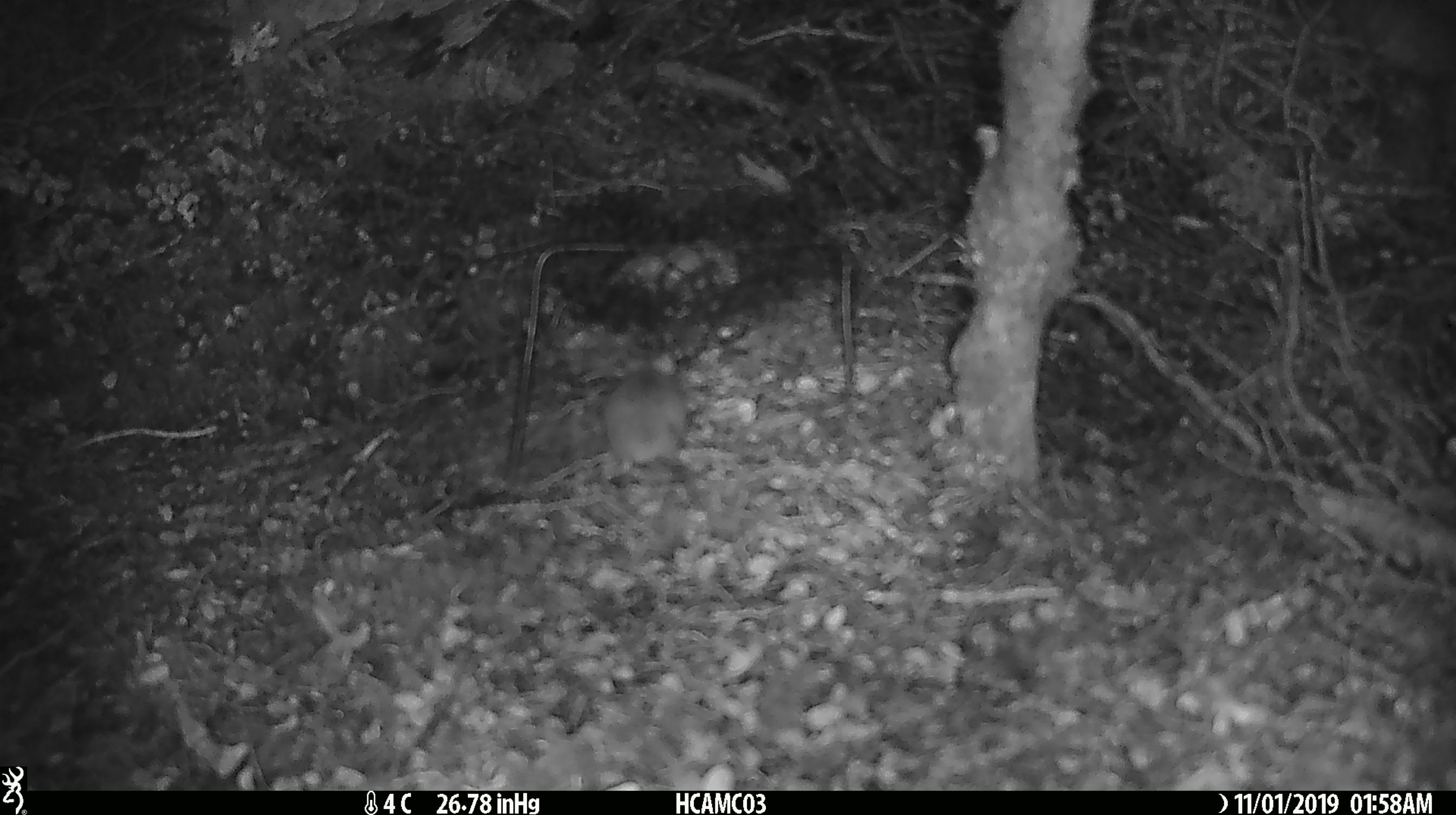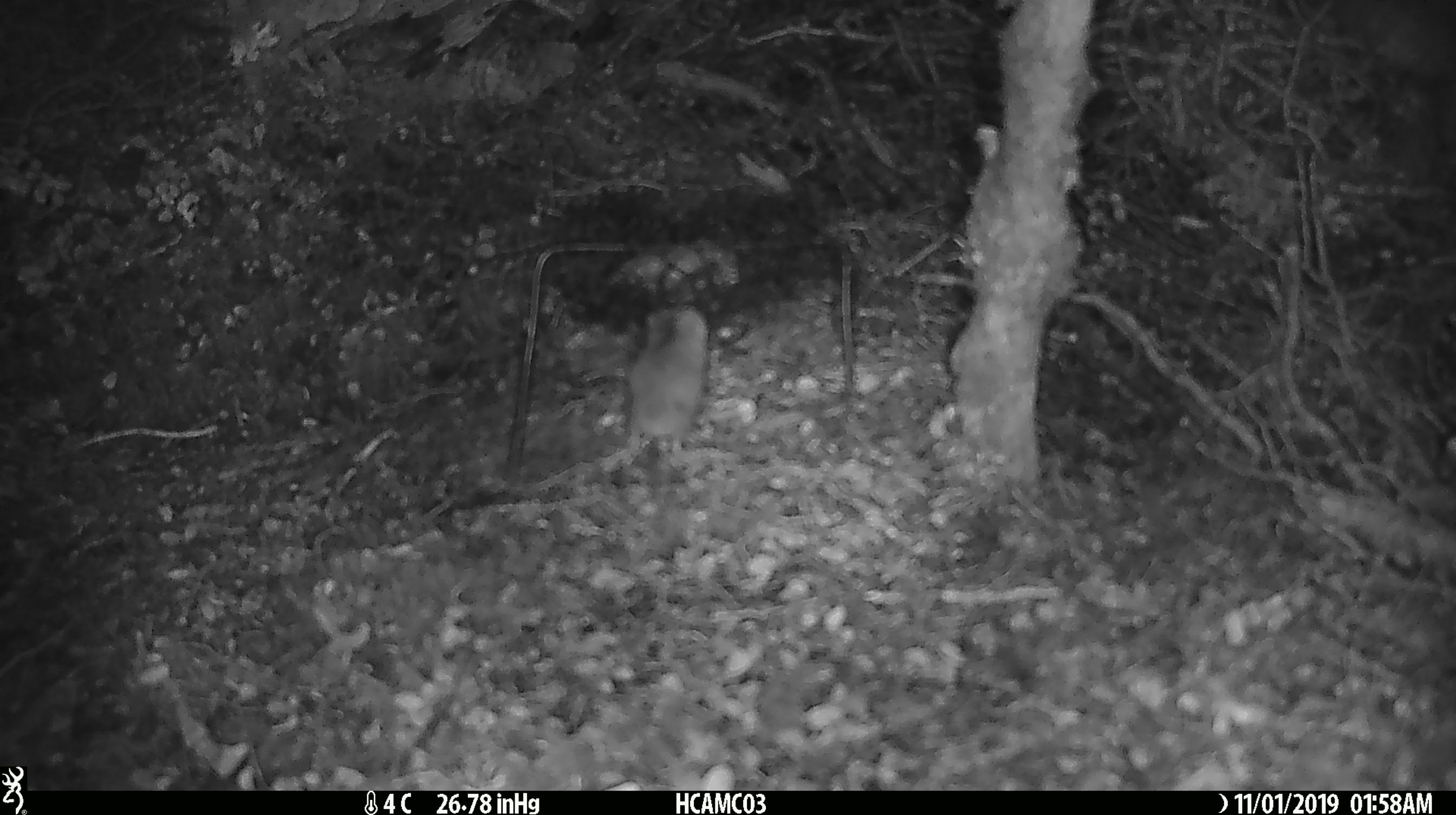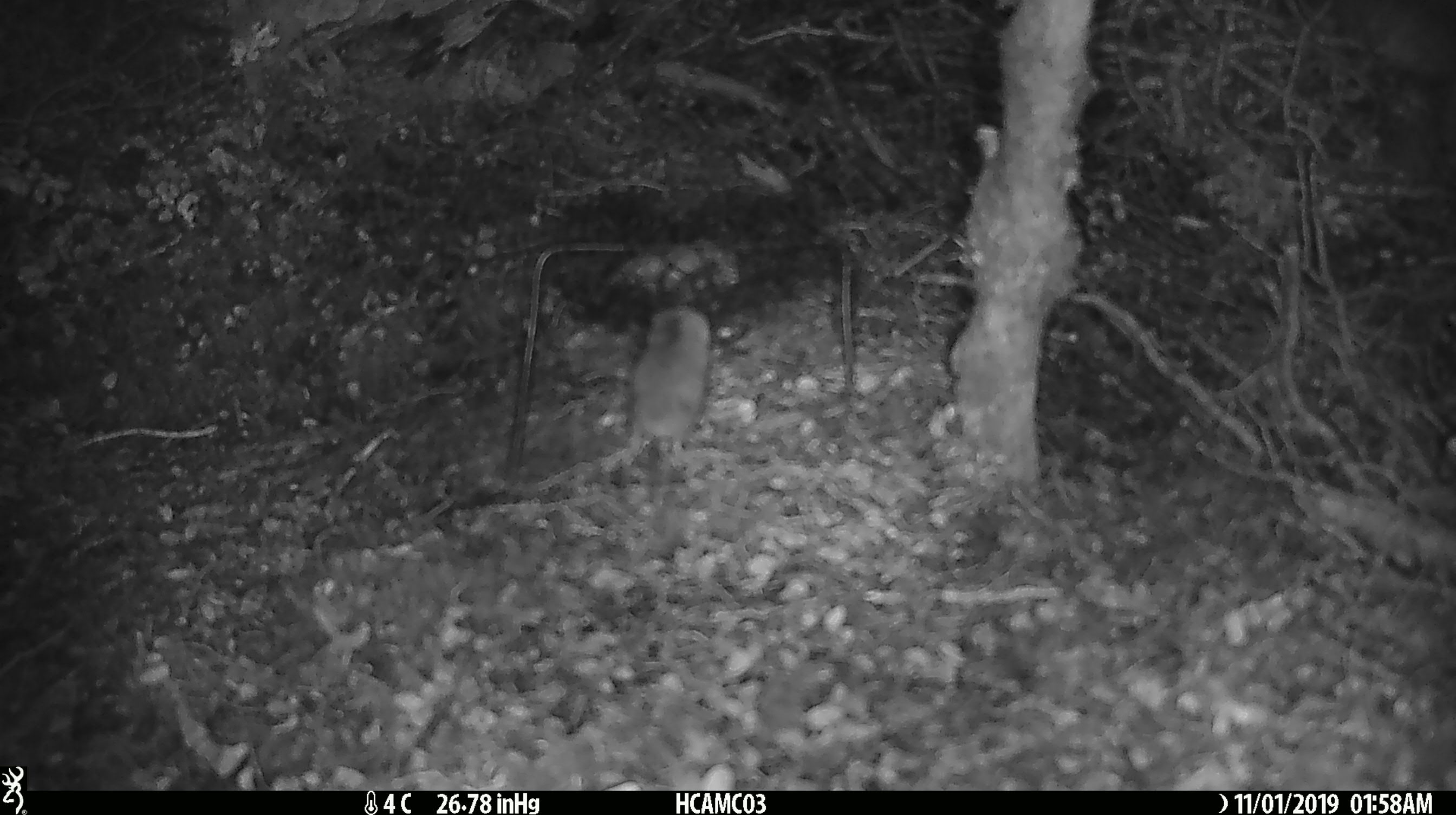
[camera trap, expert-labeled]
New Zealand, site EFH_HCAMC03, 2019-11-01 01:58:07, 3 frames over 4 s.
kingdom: Animalia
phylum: Chordata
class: Mammalia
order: Rodentia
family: Muridae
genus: Mus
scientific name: Mus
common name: mouse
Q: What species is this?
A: Mouse (Mus).